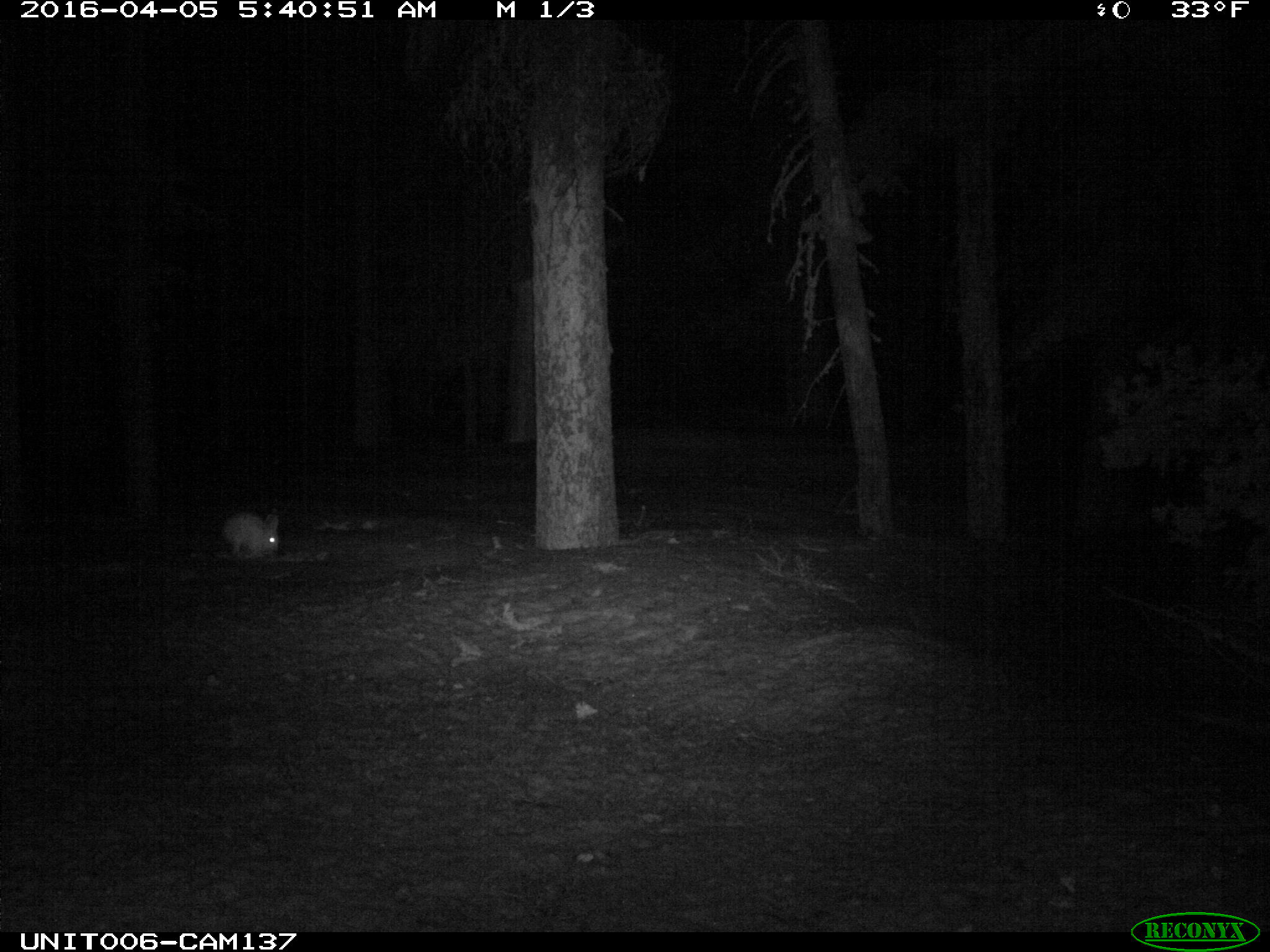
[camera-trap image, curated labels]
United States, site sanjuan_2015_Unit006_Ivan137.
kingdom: Animalia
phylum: Chordata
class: Mammalia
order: Lagomorpha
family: Leporidae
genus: Lepus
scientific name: Lepus americanus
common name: snowshoe hare